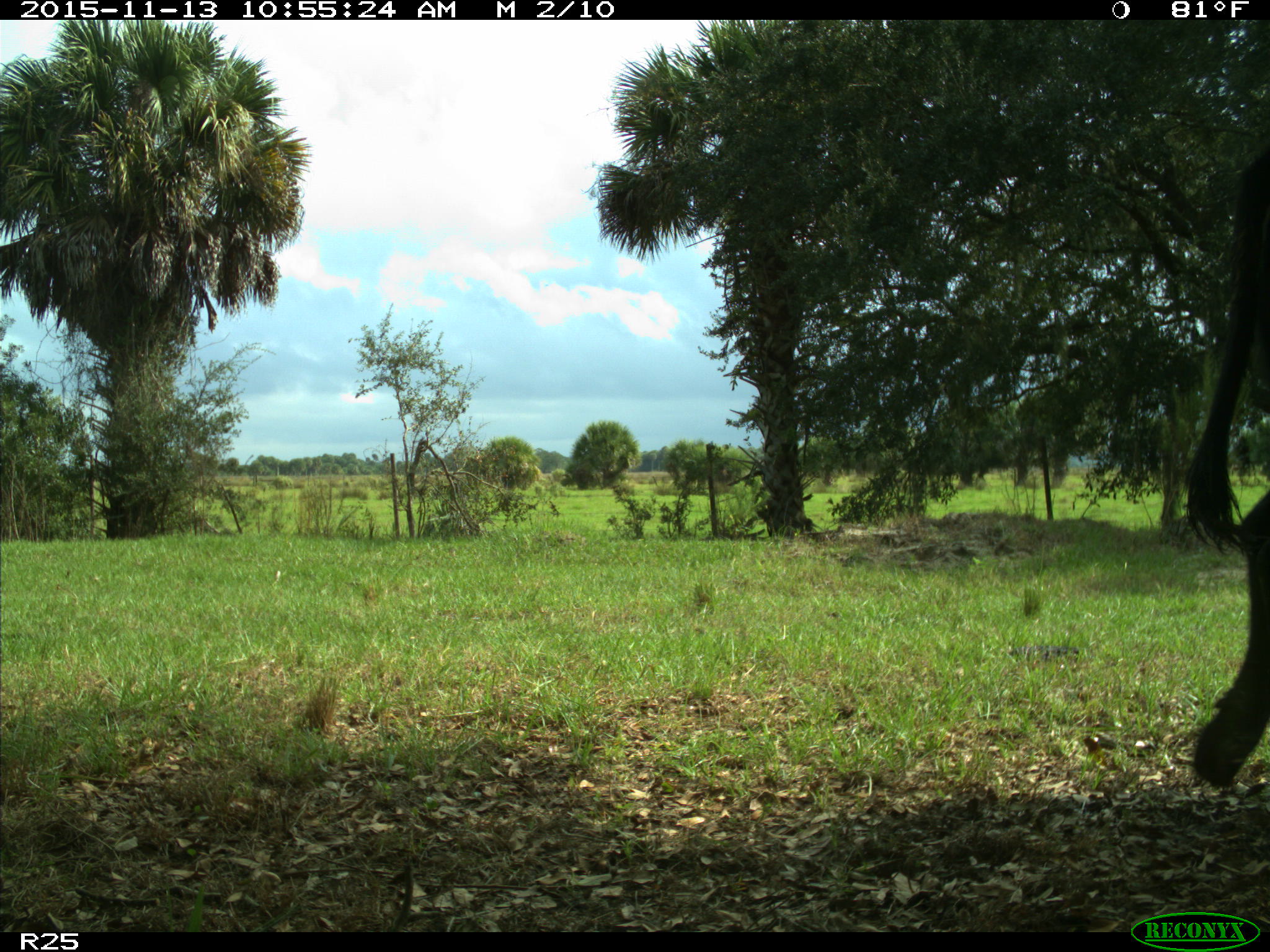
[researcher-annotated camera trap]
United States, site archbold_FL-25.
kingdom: Animalia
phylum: Chordata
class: Mammalia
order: Artiodactyla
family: Bovidae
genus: Bos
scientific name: Bos taurus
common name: domestic cow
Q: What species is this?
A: Bos taurus (domestic cow).